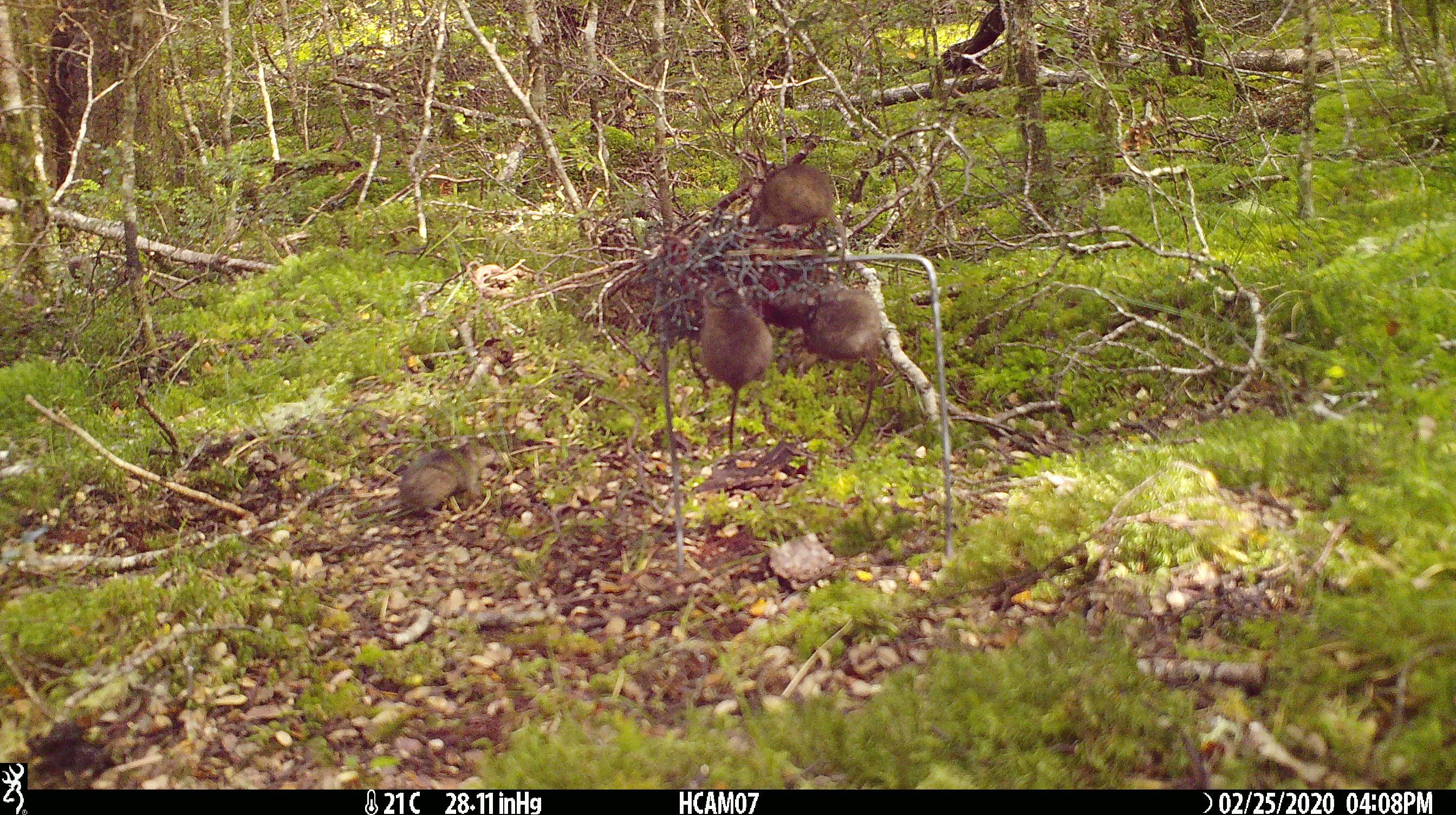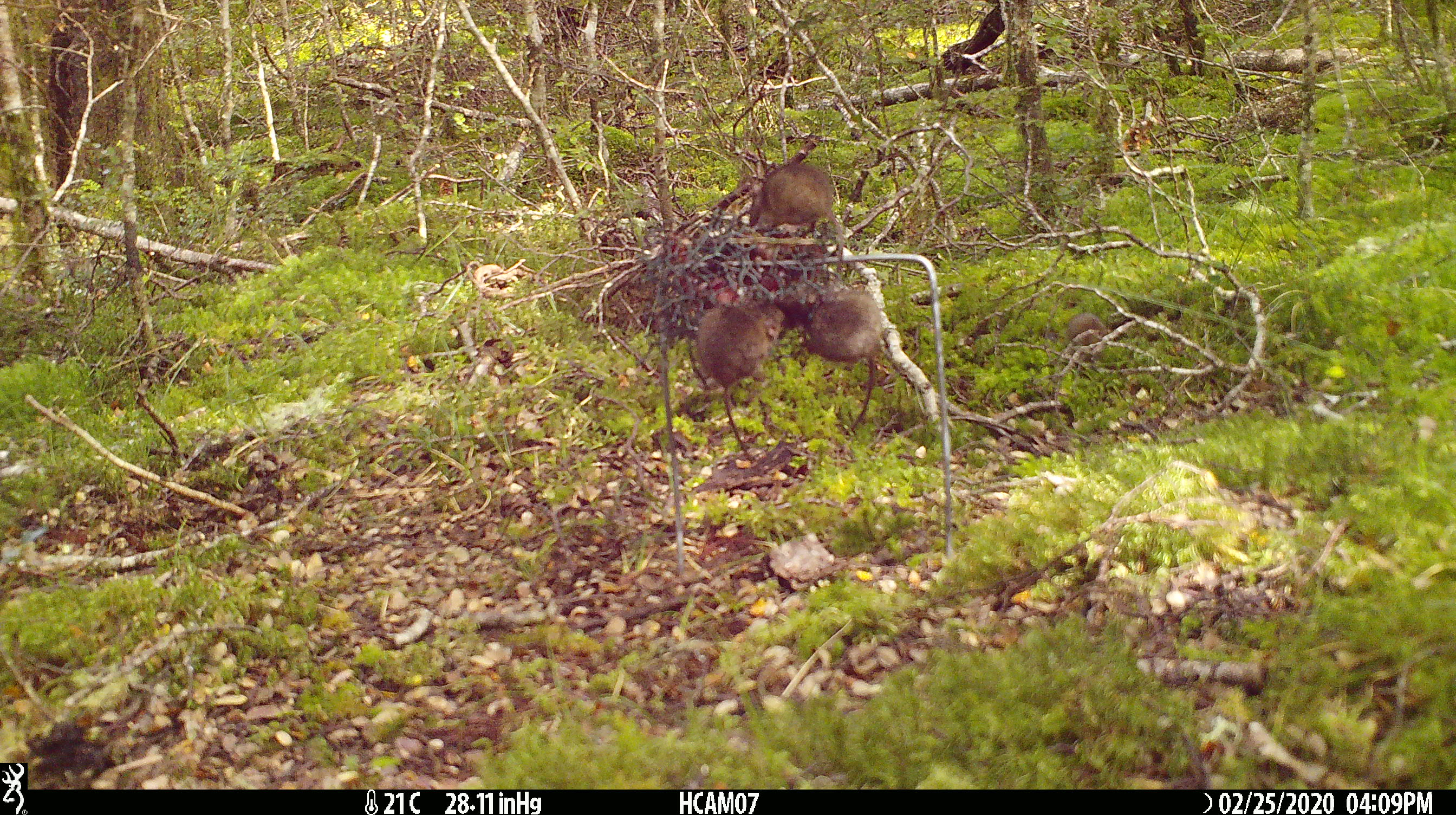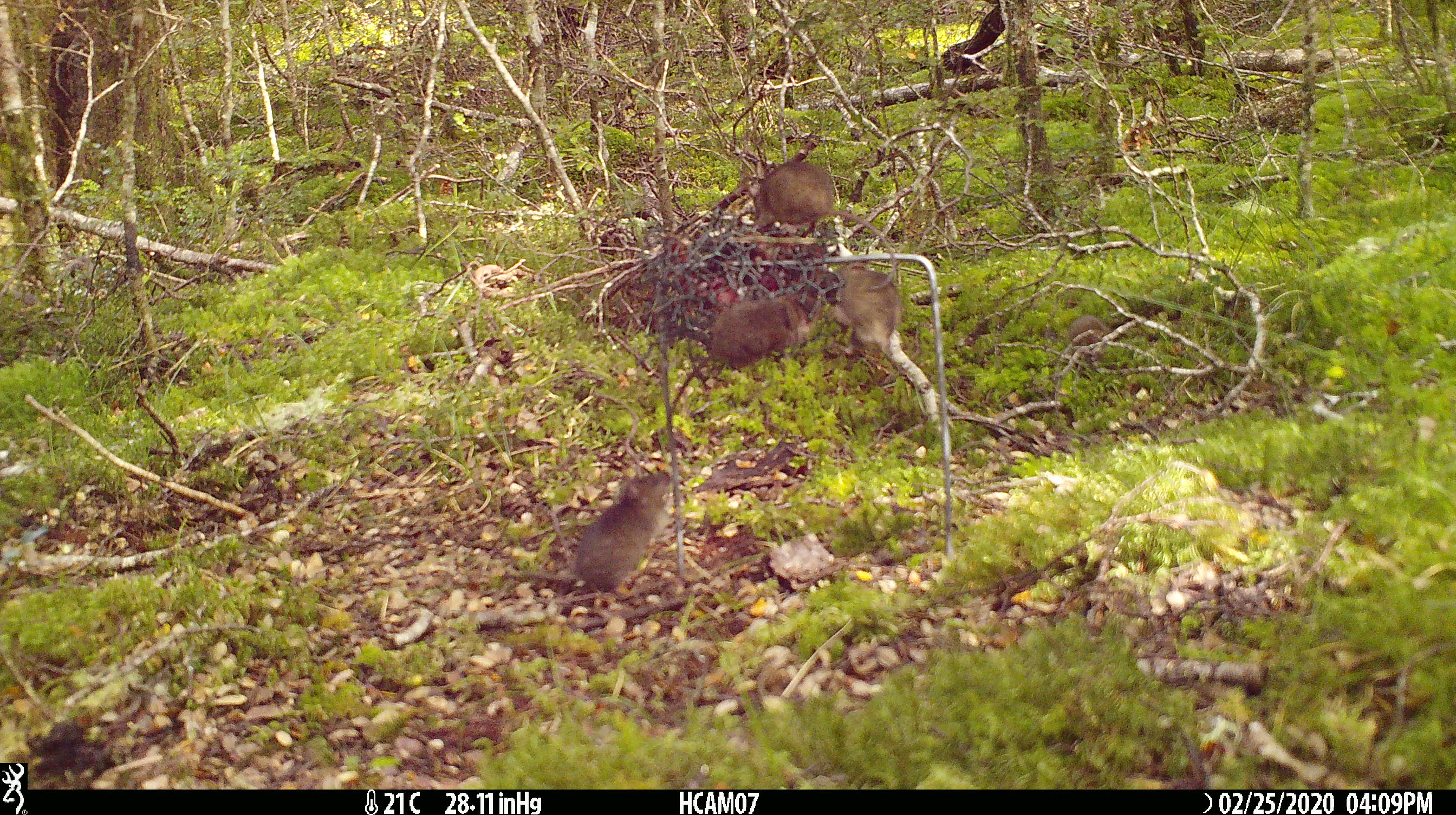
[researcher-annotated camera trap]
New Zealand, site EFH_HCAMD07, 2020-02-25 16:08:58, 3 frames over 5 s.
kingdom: Animalia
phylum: Chordata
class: Mammalia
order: Rodentia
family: Muridae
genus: Mus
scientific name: Mus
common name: mouse